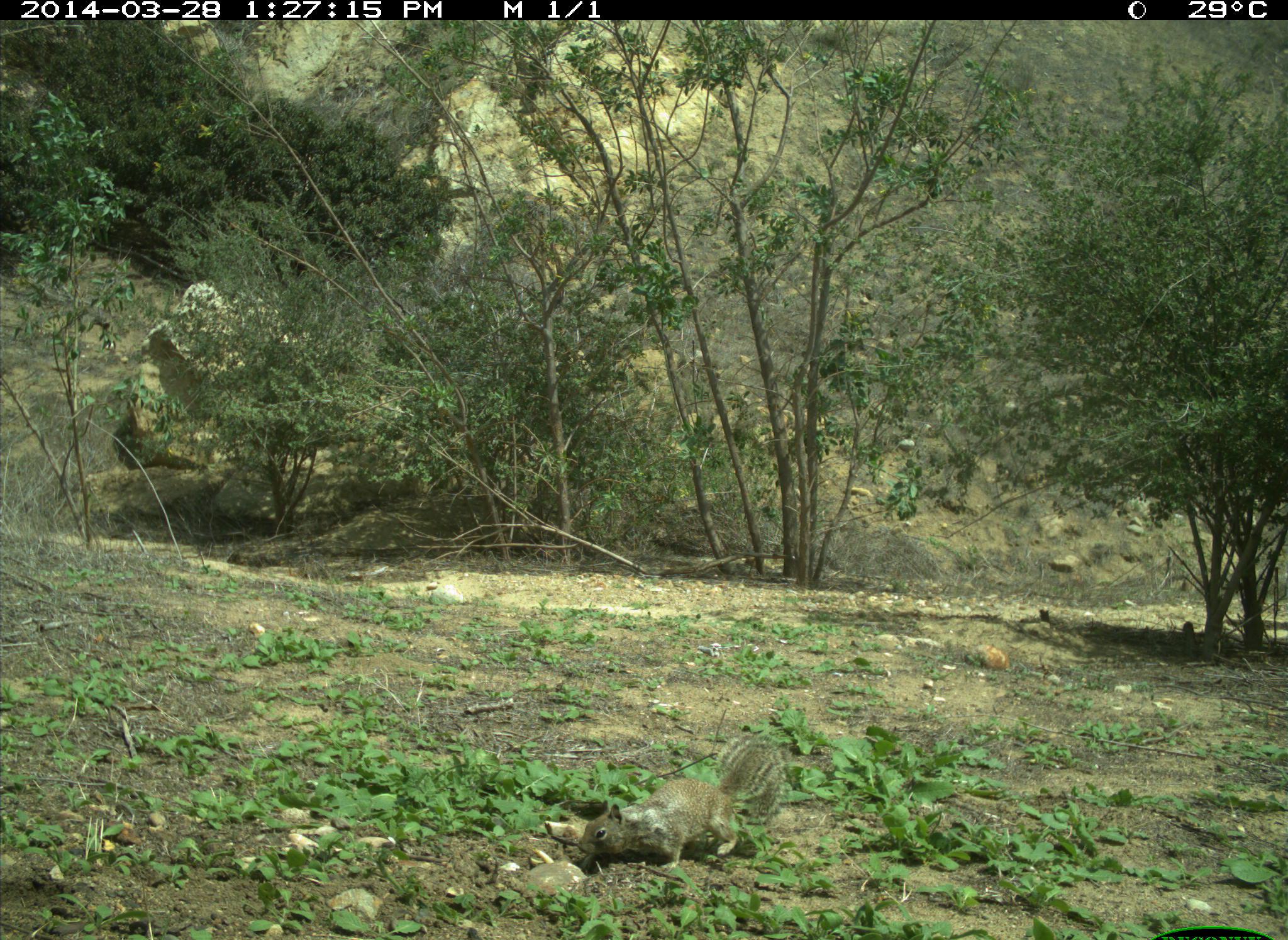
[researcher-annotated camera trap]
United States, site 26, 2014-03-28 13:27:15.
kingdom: Animalia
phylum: Chordata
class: Mammalia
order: Rodentia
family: Sciuridae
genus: Sciurus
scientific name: Sciurus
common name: squirrel